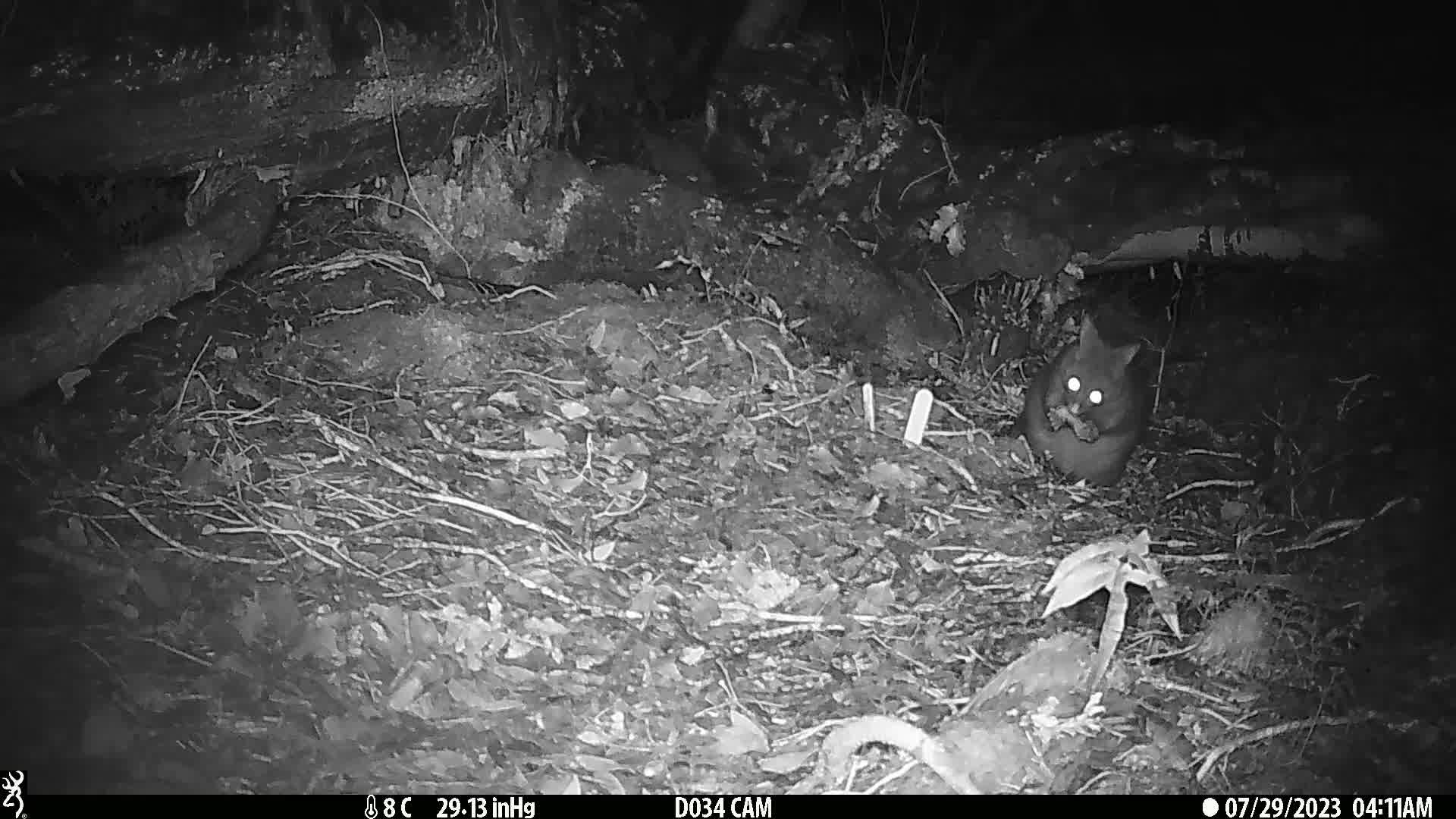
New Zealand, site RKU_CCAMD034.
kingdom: Animalia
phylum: Chordata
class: Mammalia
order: Diprotodontia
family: Phalangeridae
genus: Trichosurus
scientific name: Trichosurus vulpecula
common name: common brushtail possum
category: possum